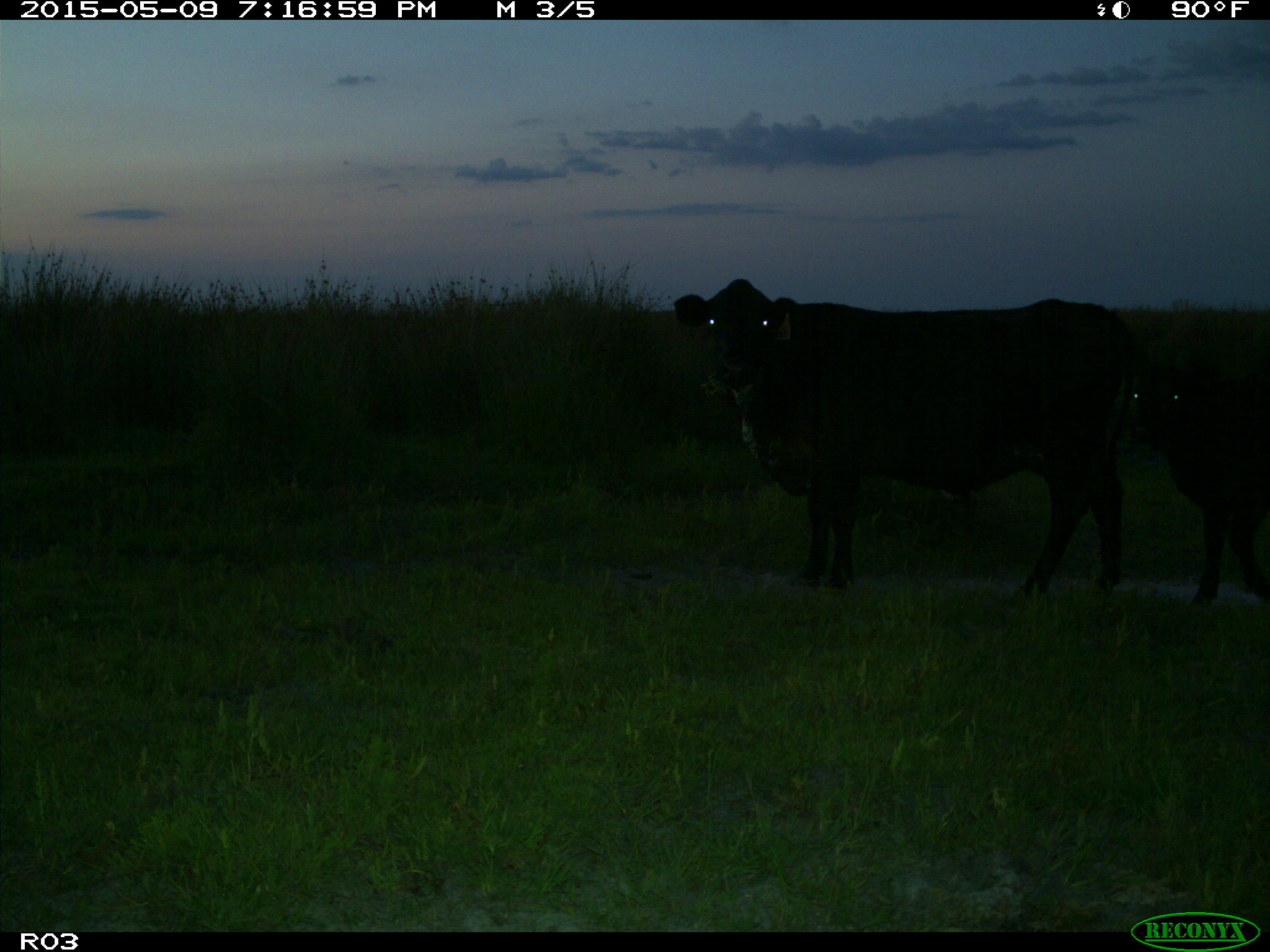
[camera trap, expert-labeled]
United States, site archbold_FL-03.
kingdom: Animalia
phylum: Chordata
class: Mammalia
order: Artiodactyla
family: Bovidae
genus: Bos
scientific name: Bos taurus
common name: domestic cow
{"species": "Bos taurus (domestic cow)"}